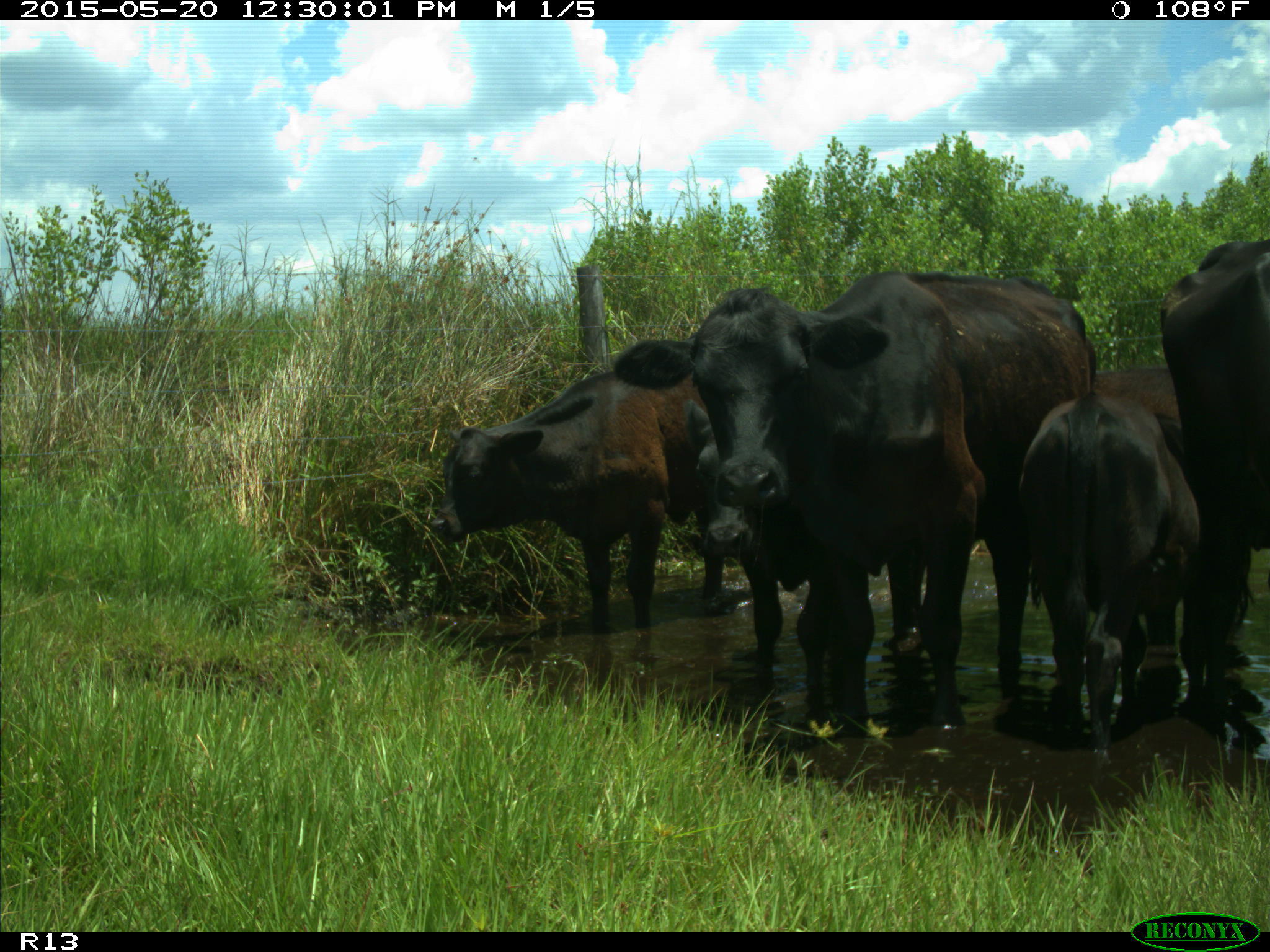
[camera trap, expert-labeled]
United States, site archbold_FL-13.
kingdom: Animalia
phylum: Chordata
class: Mammalia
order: Artiodactyla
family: Bovidae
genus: Bos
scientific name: Bos taurus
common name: domestic cow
Bos taurus (domestic cow).